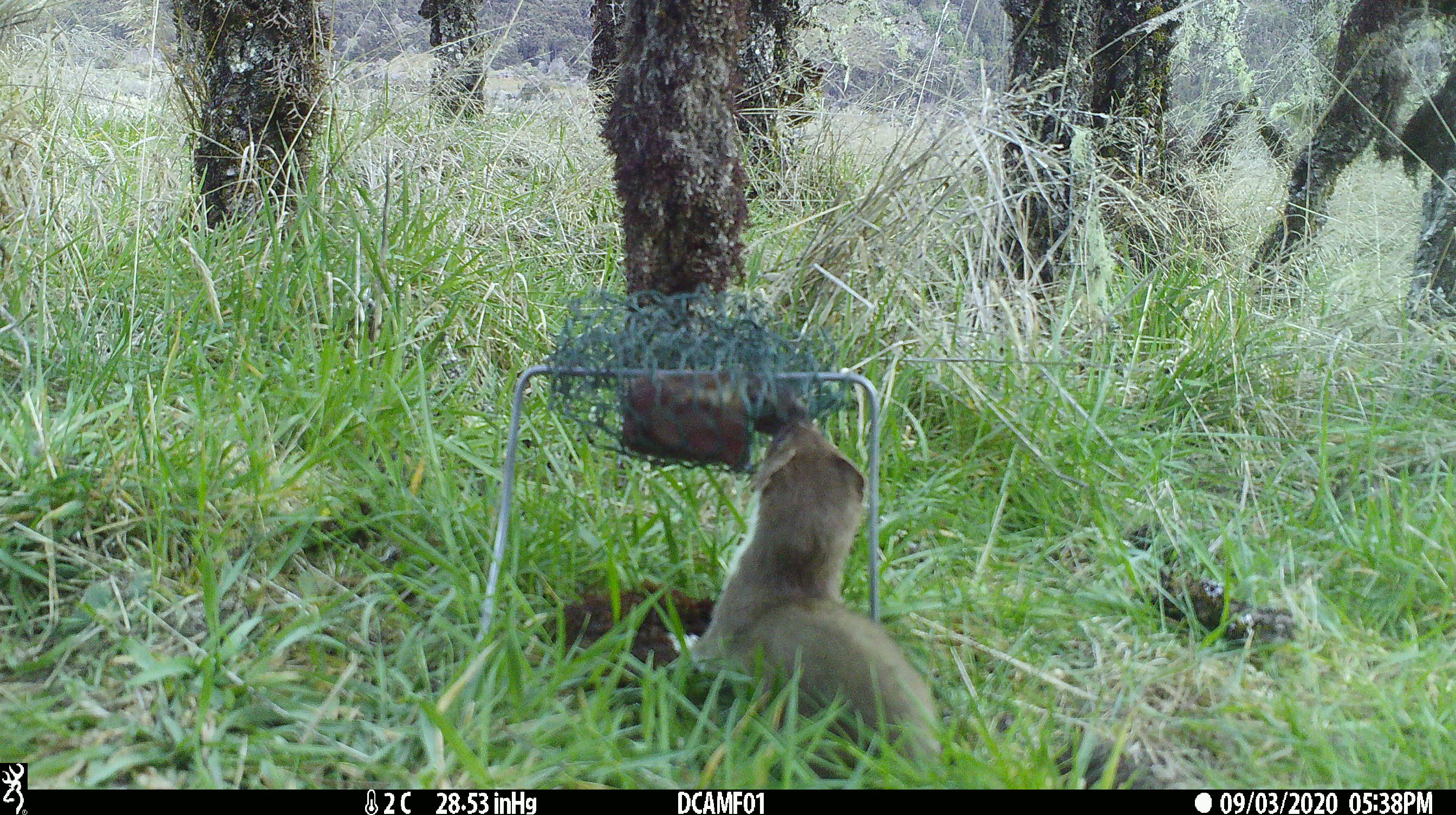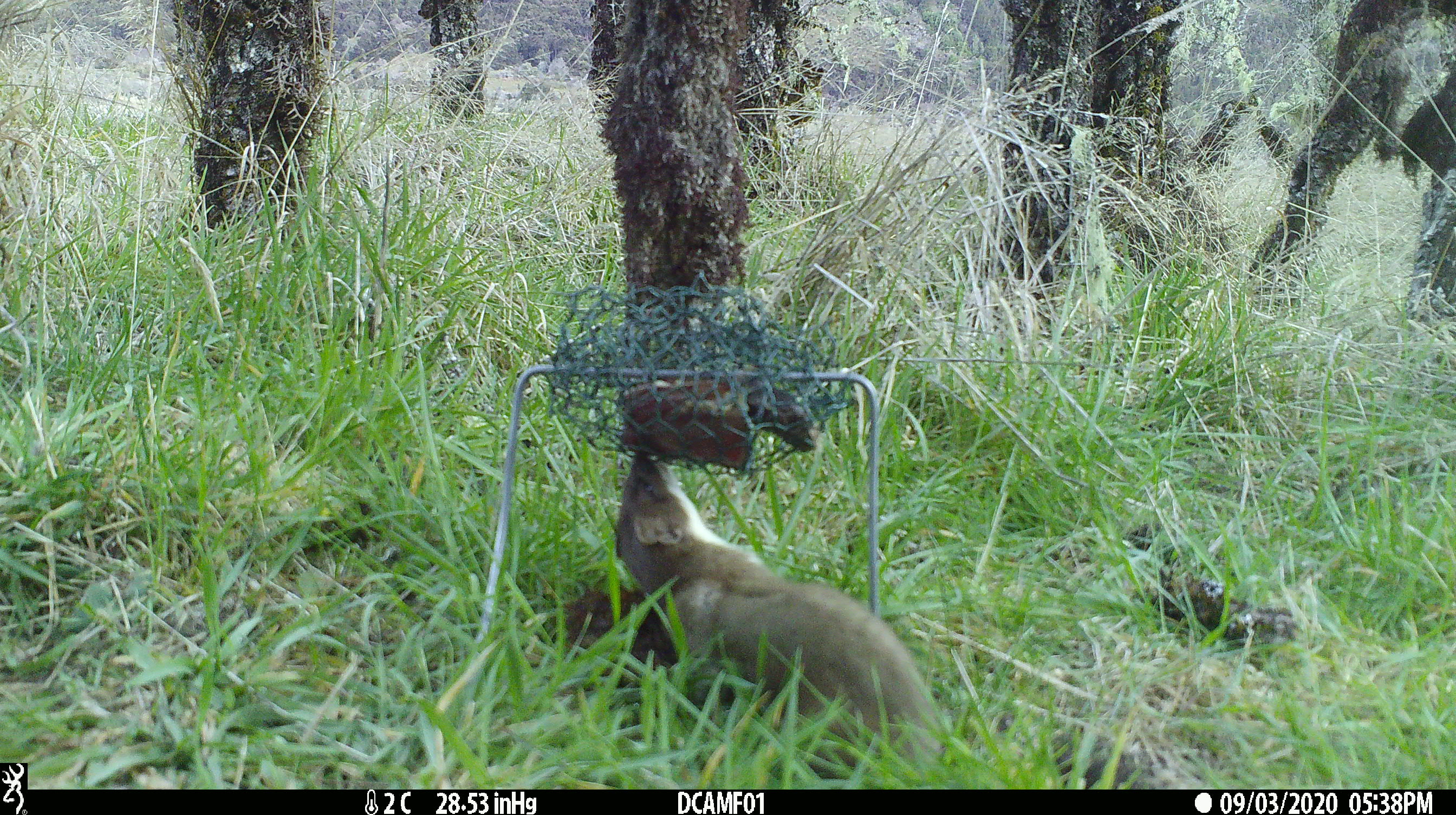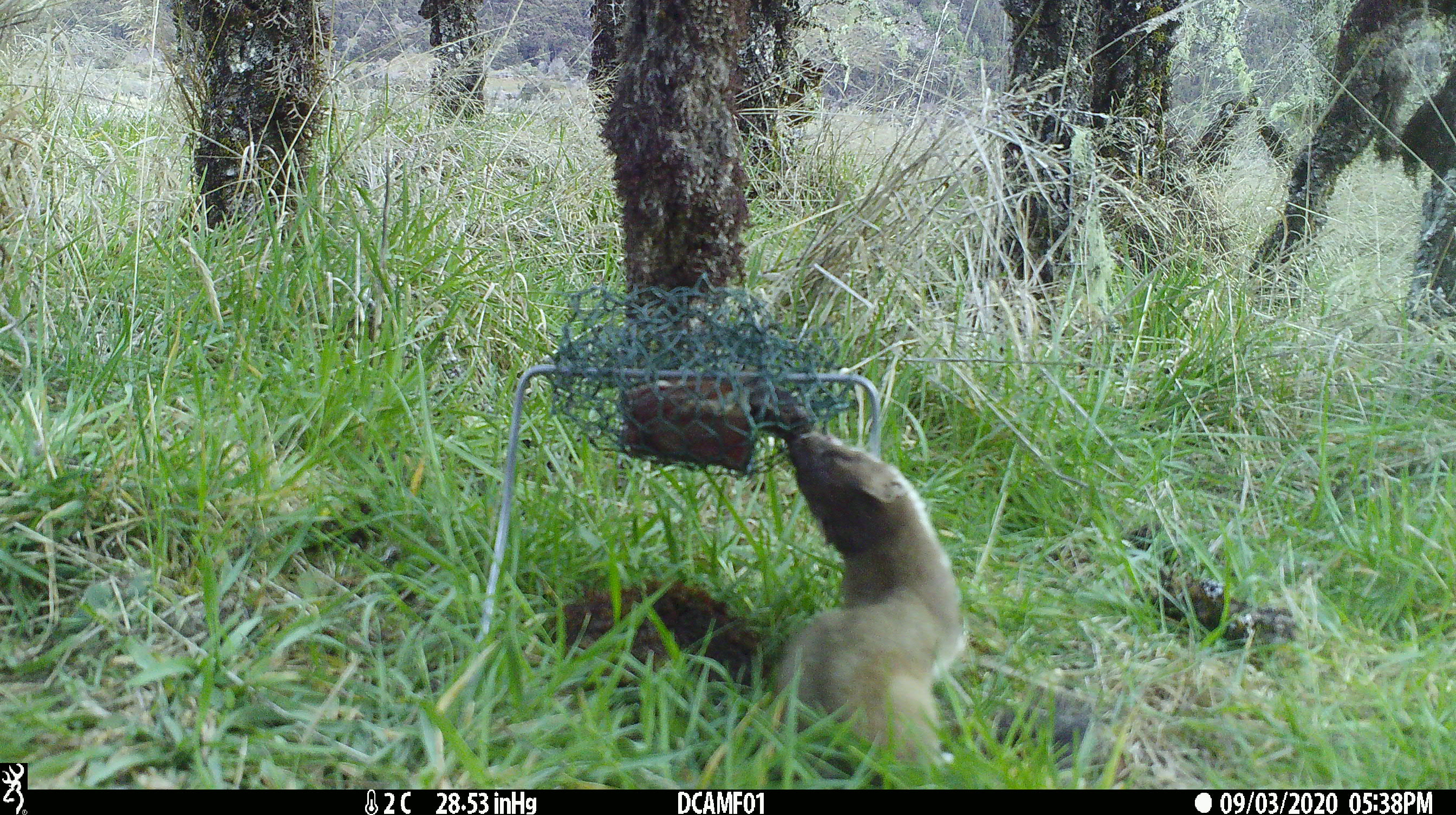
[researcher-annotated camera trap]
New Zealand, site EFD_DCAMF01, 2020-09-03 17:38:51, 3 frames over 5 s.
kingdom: Animalia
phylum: Chordata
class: Mammalia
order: Carnivora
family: Mustelidae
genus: Mustela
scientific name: Mustela erminea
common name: stoat